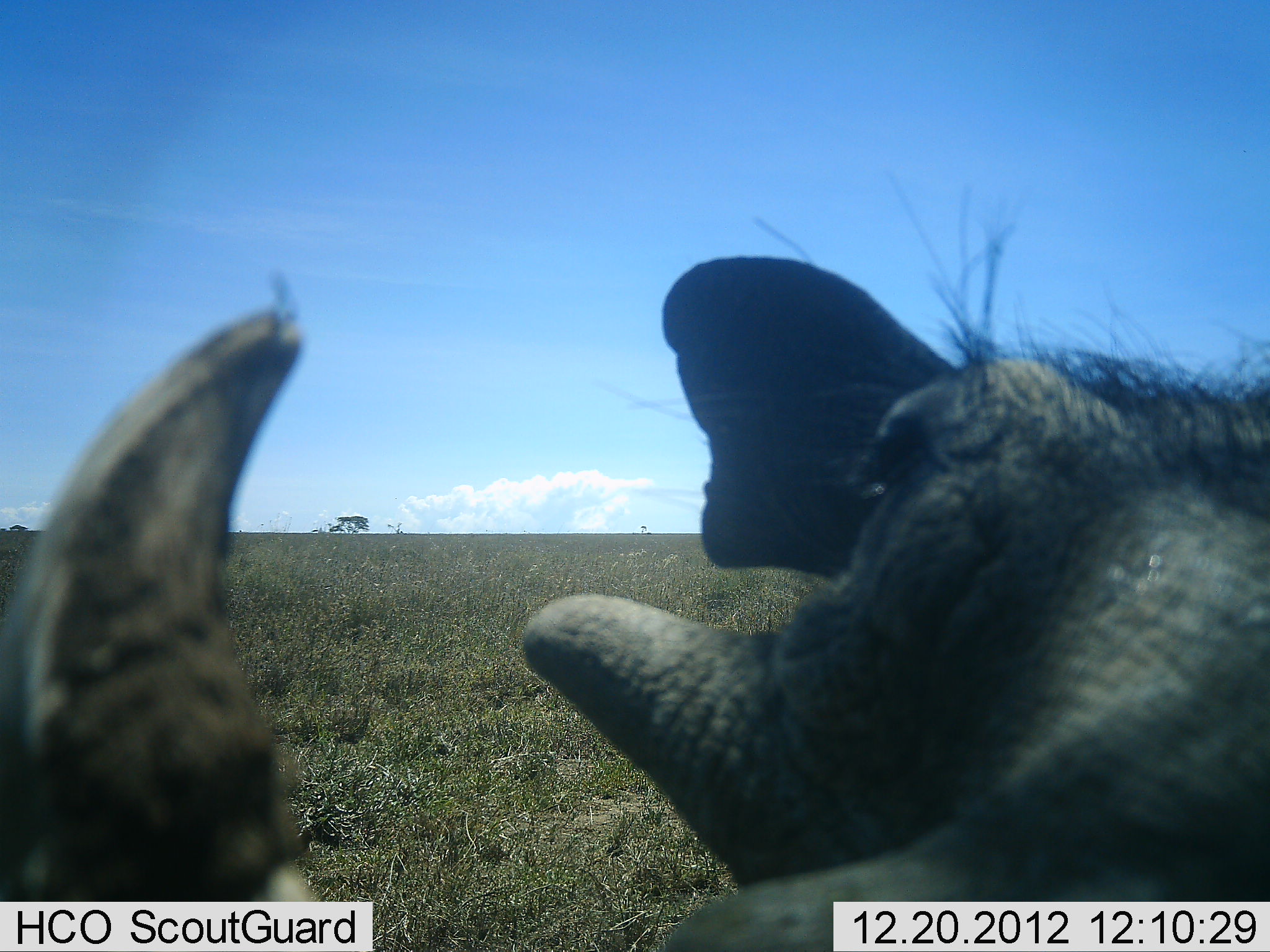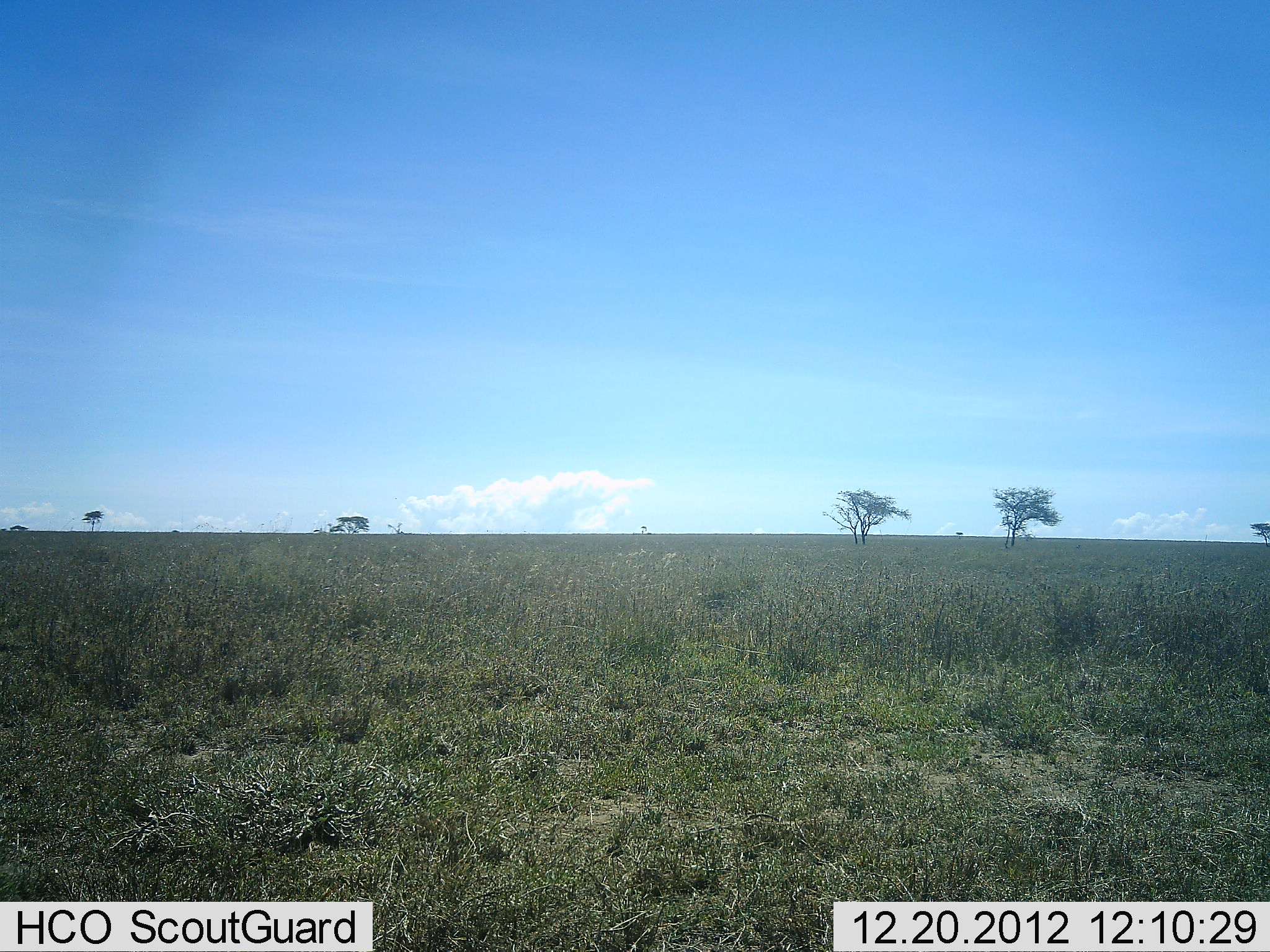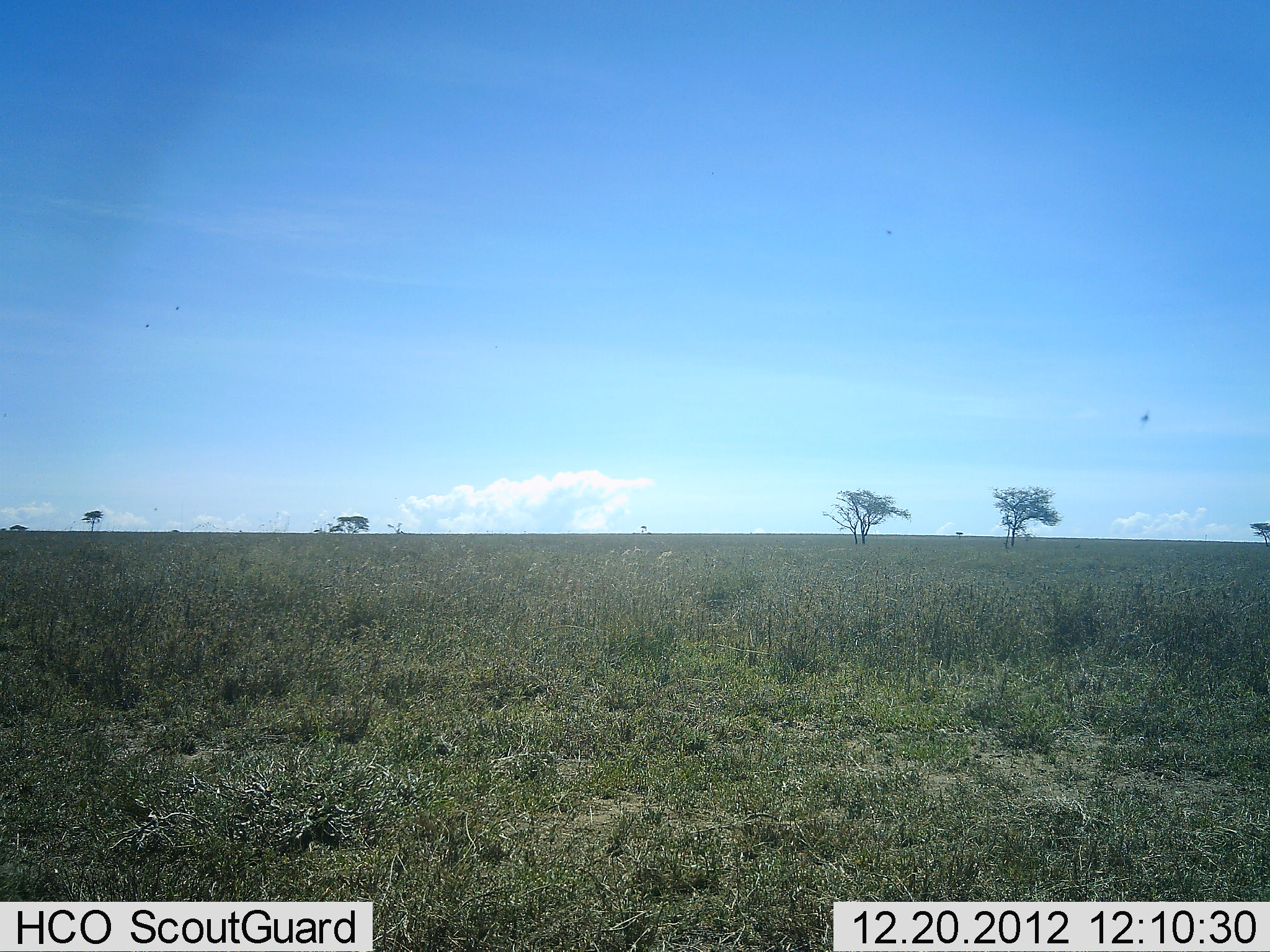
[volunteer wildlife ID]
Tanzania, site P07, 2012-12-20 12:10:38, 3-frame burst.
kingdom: Animalia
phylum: Chordata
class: Mammalia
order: Artiodactyla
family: Suidae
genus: Phacochoerus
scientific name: Phacochoerus africanus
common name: warthog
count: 1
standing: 39%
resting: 6%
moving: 56%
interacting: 6%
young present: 0%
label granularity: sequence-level